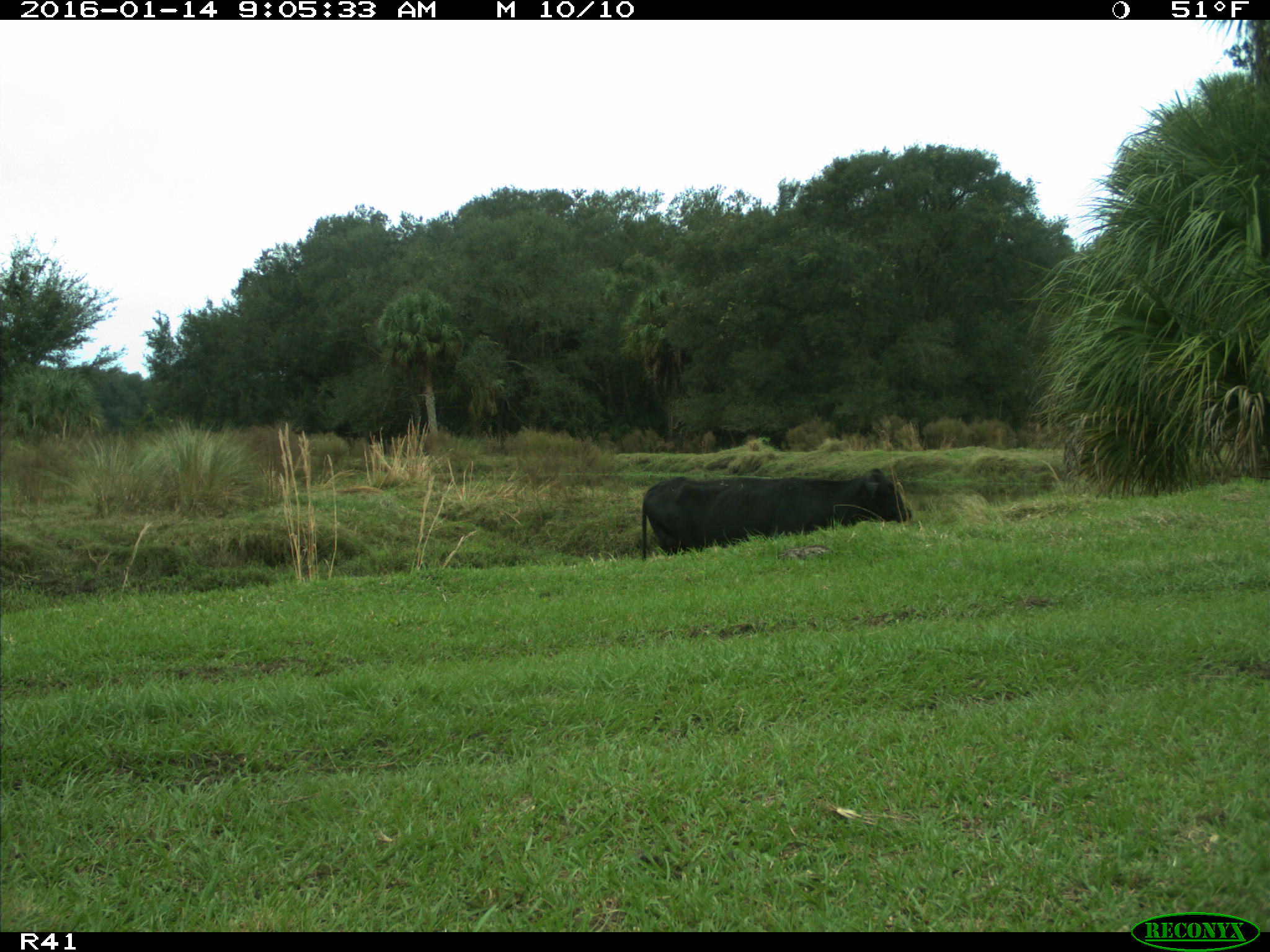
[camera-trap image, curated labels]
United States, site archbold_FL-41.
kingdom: Animalia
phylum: Chordata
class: Mammalia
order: Artiodactyla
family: Bovidae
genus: Bos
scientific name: Bos taurus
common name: domestic cow